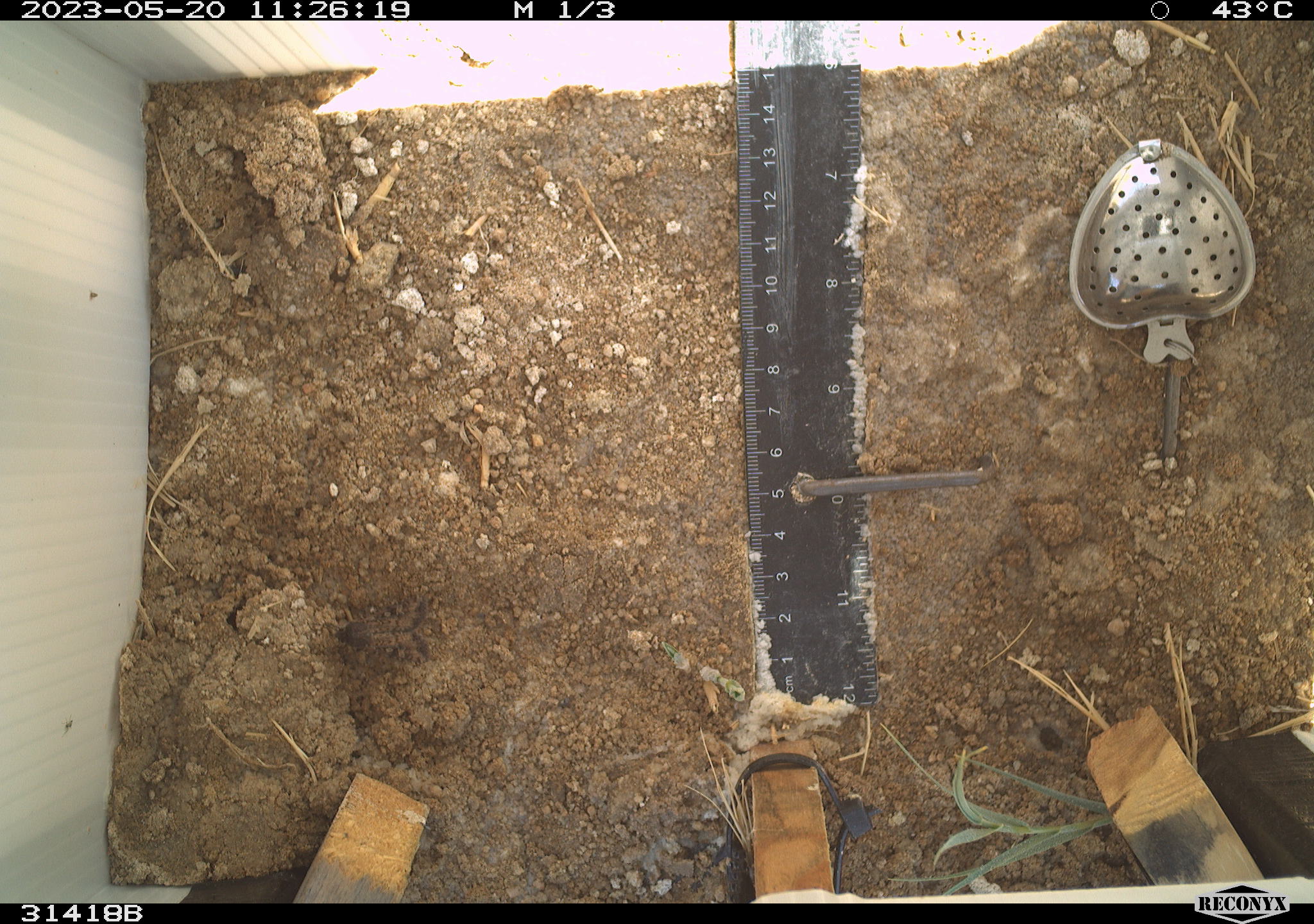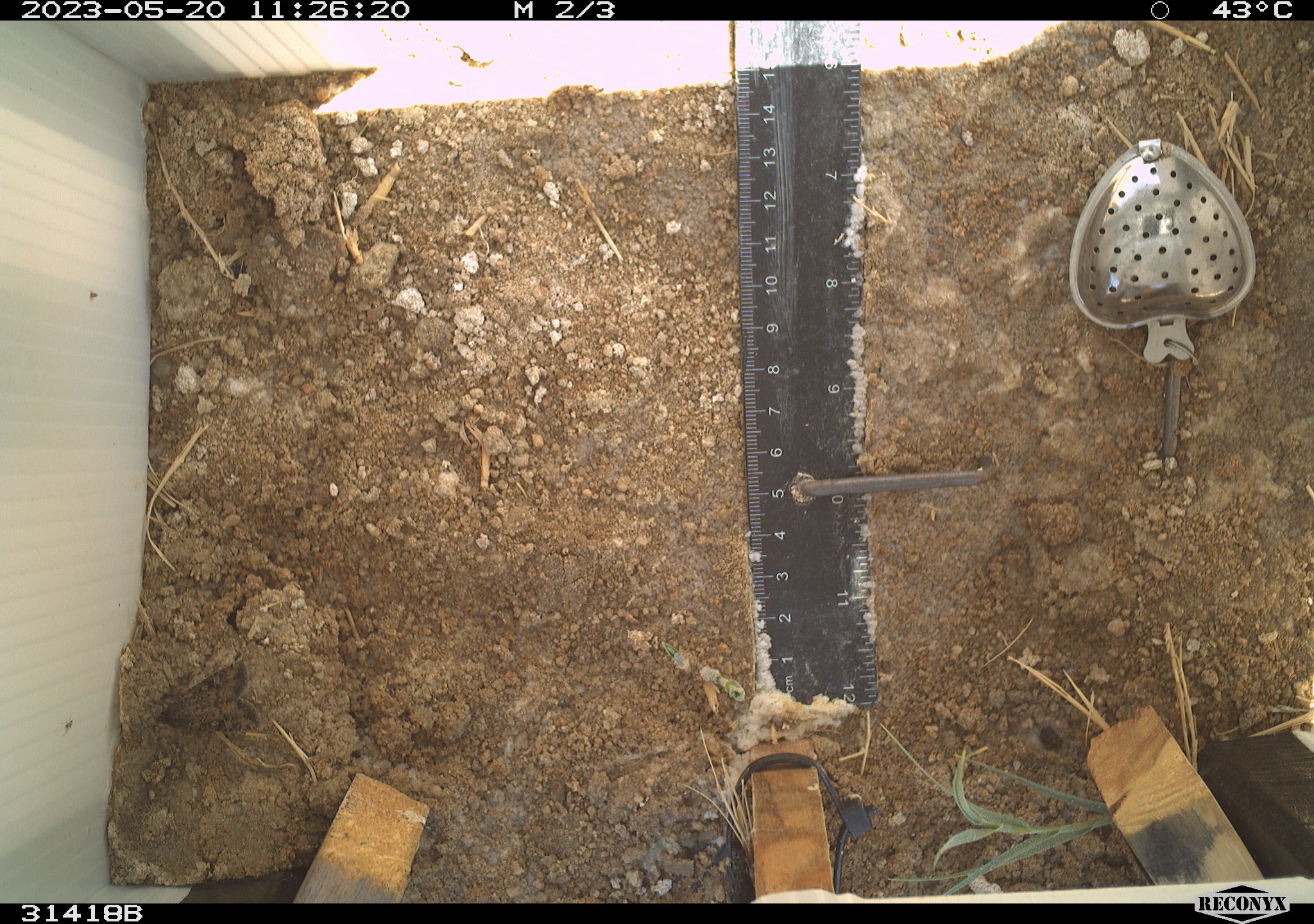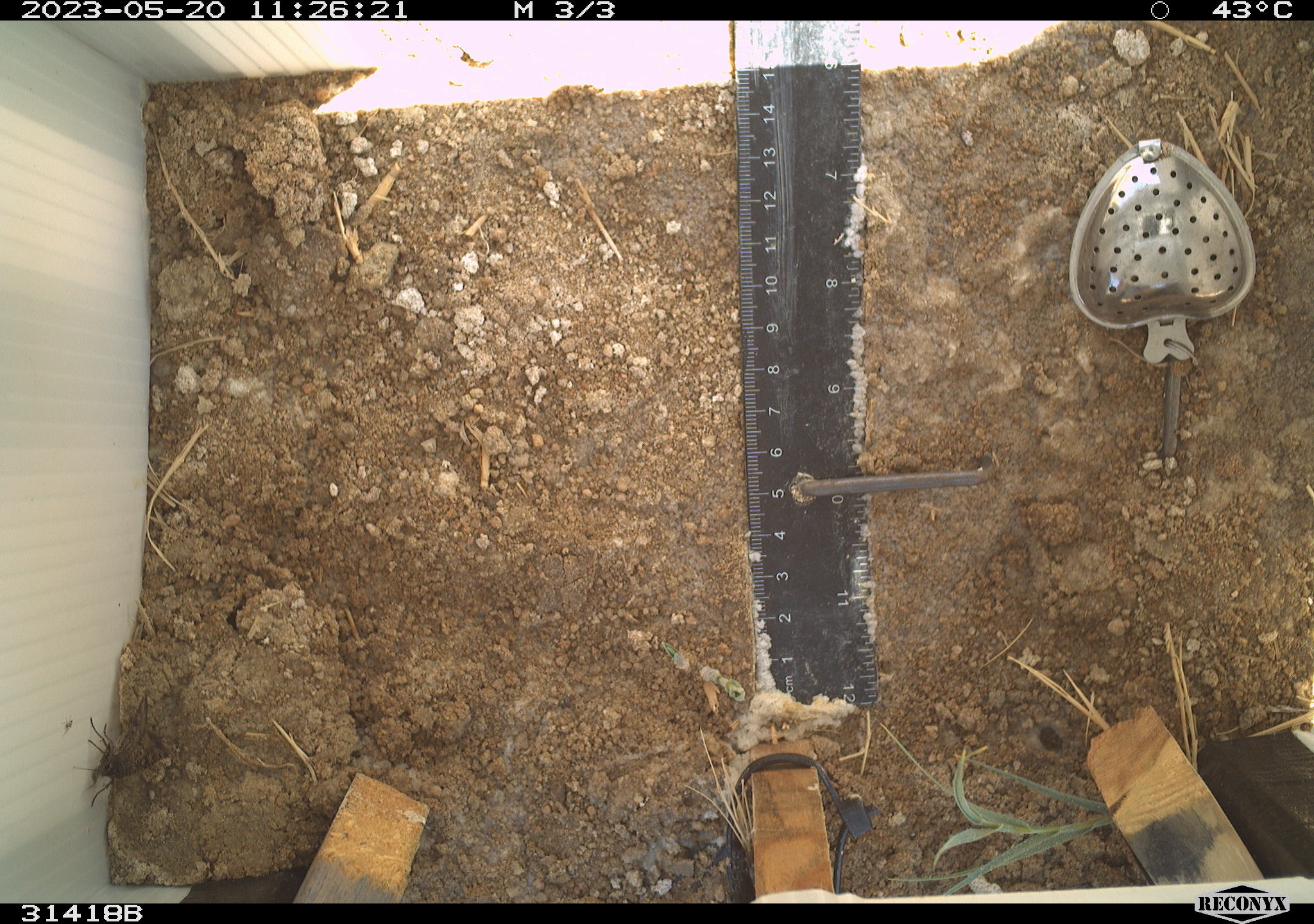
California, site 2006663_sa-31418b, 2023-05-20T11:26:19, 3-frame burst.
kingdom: Animalia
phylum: Arthropoda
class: Insecta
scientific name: Insecta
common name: insect